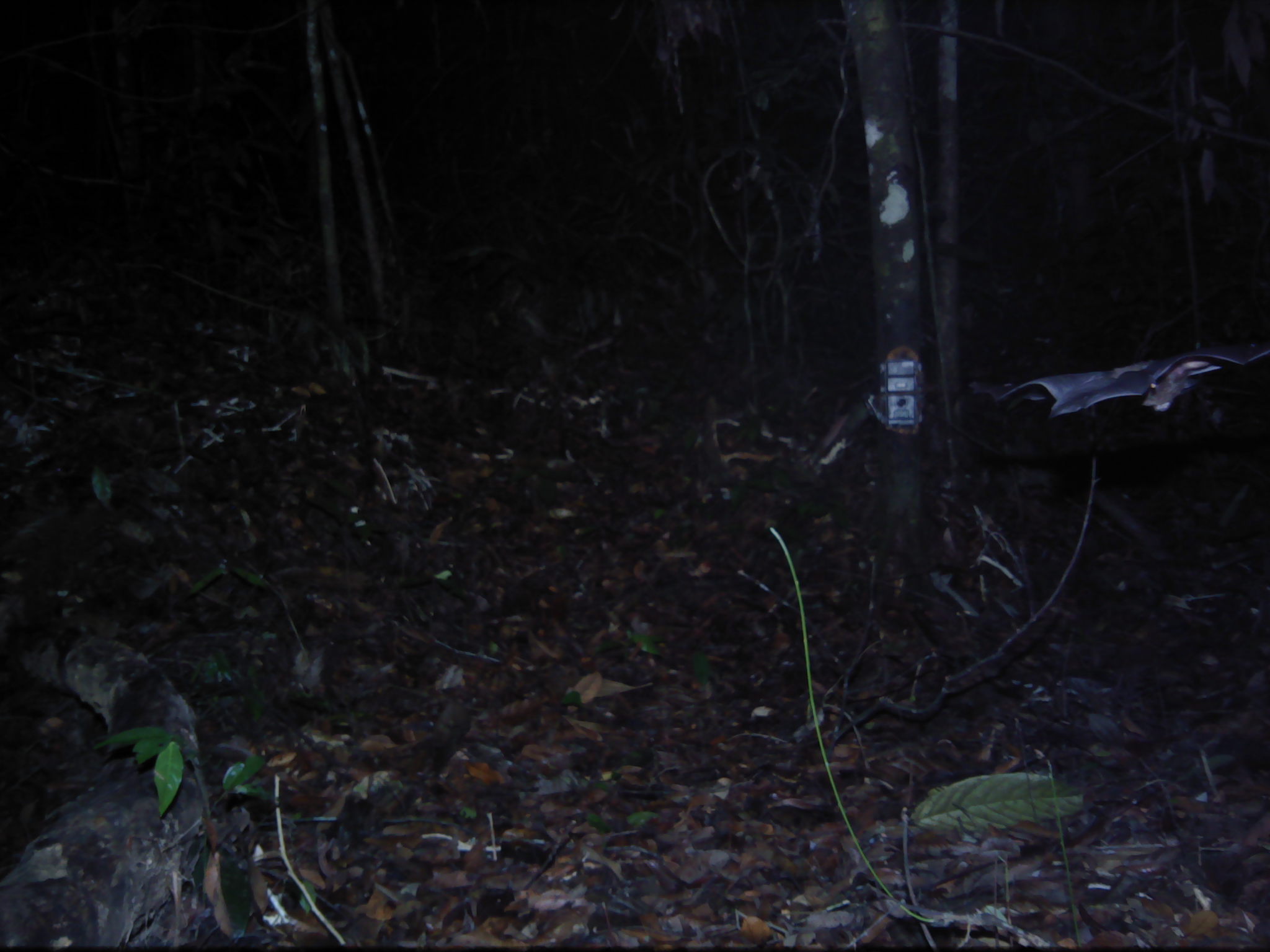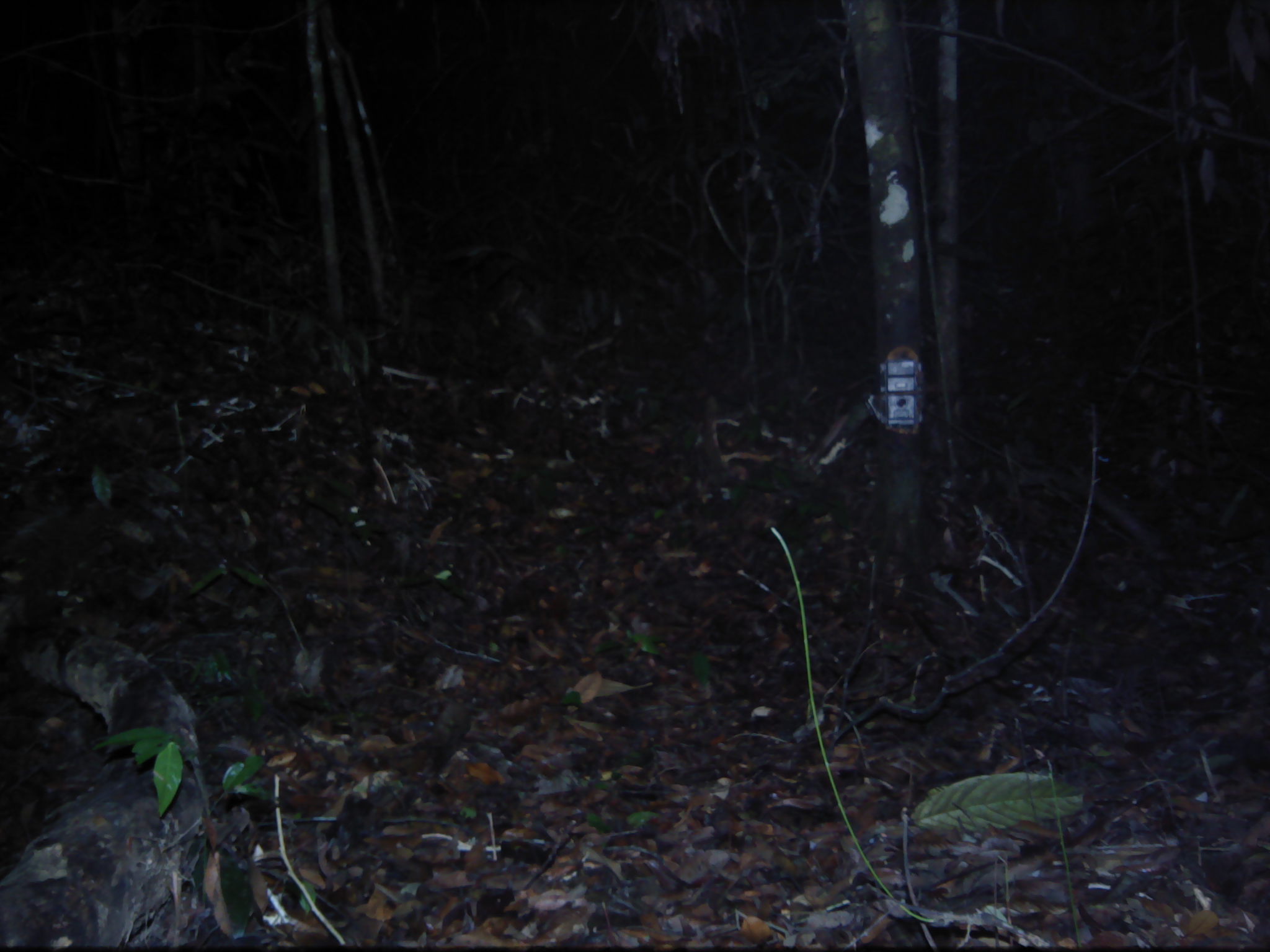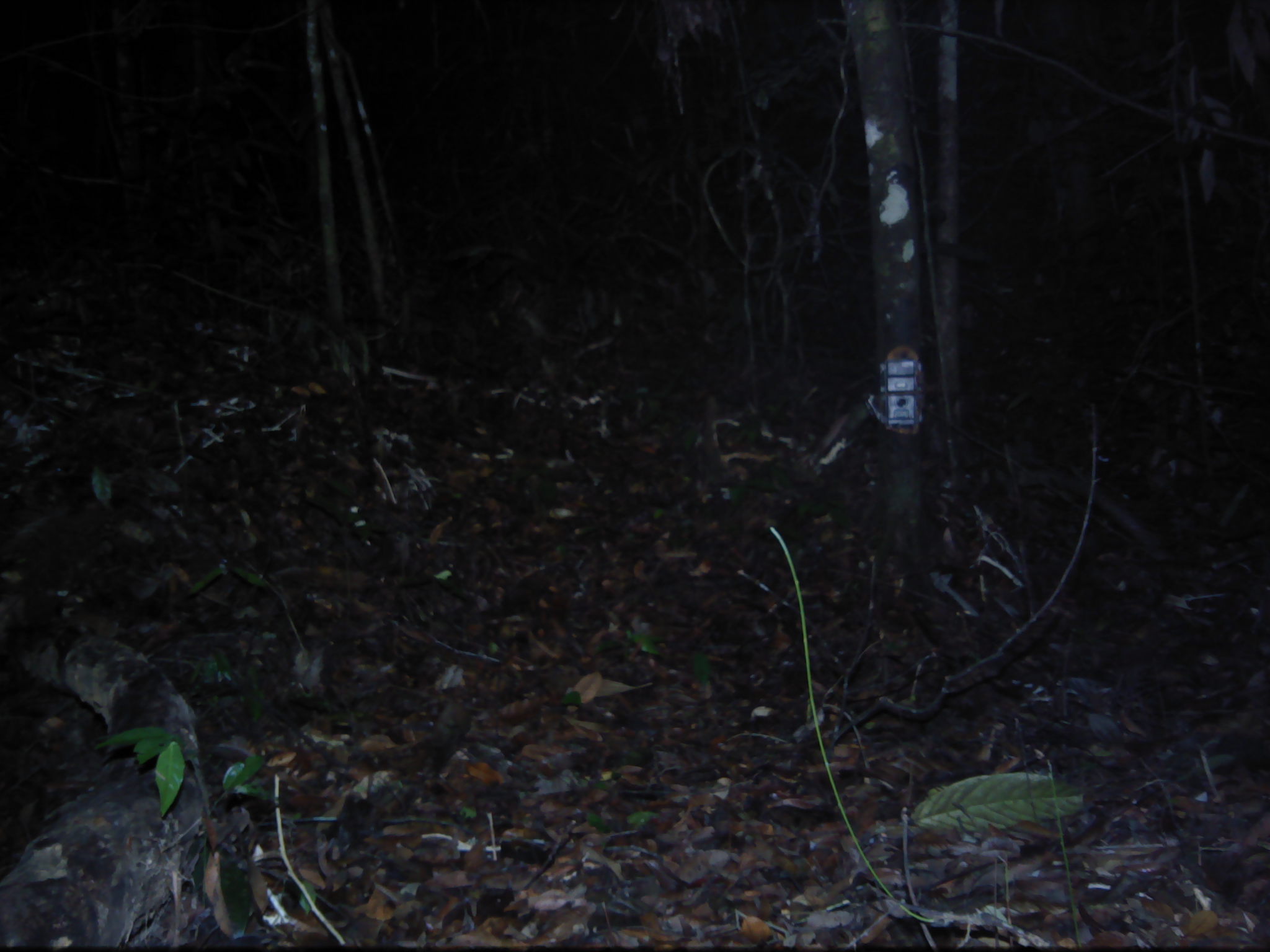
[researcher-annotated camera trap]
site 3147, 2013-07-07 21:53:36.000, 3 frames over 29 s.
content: unidentified animal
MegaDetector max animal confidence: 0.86